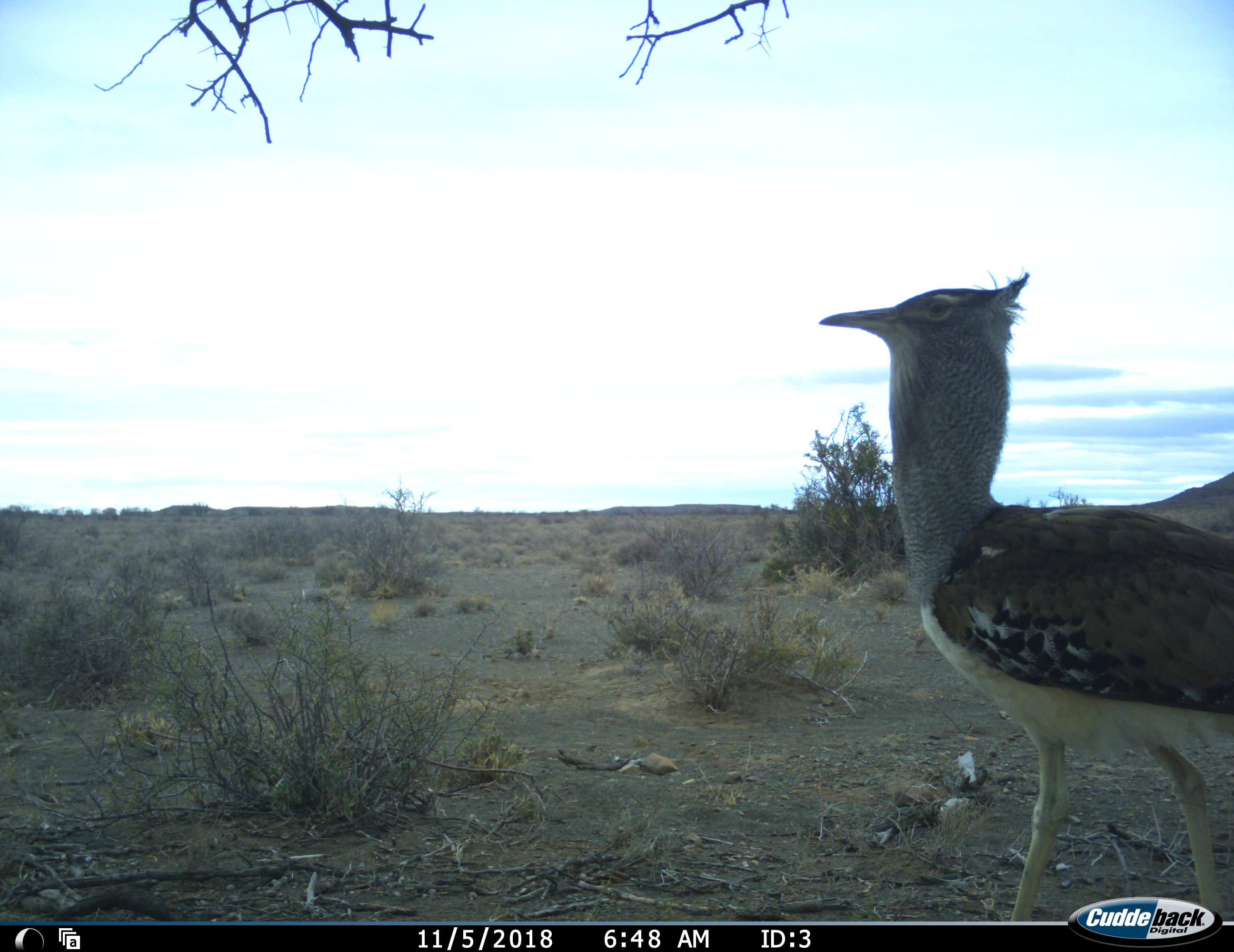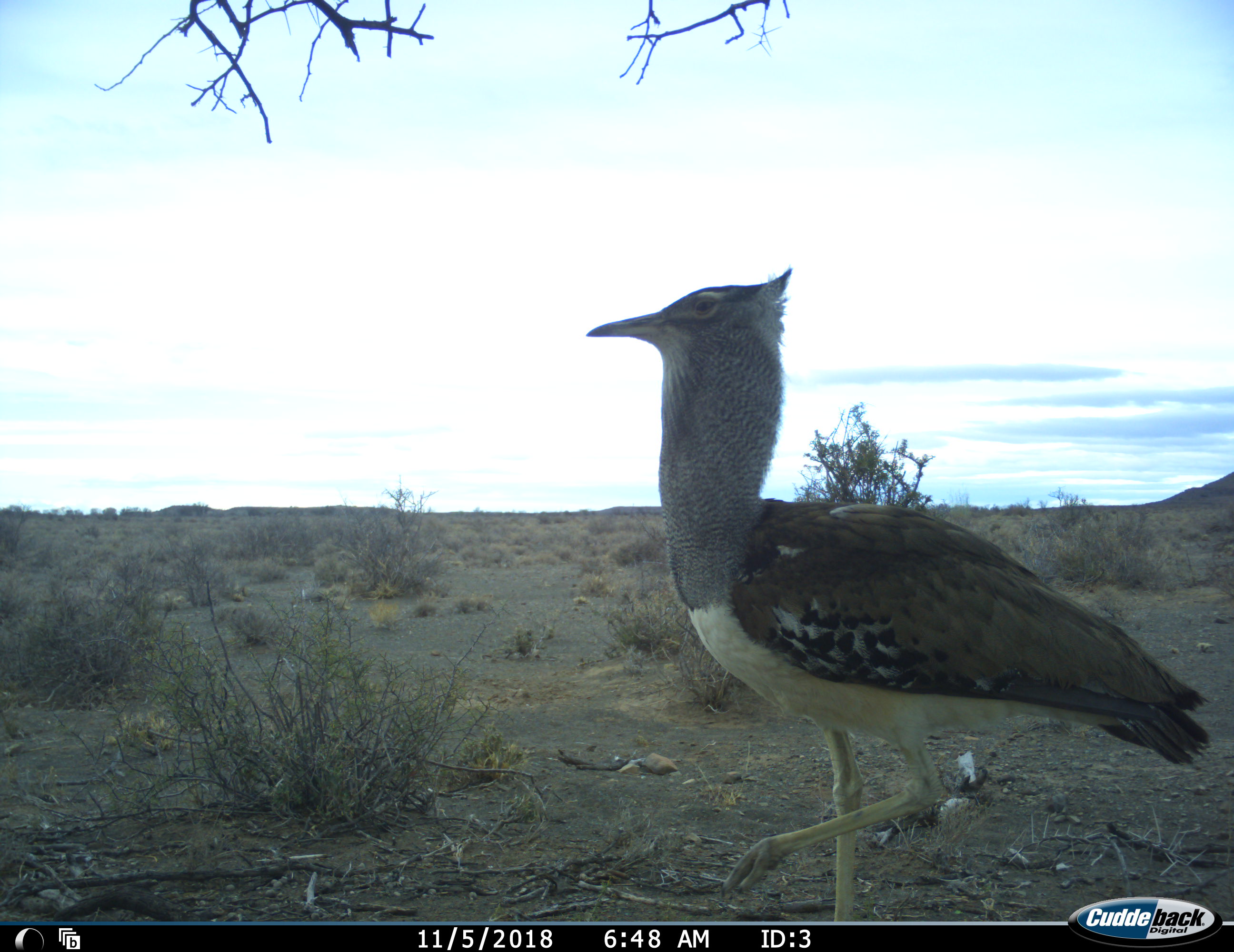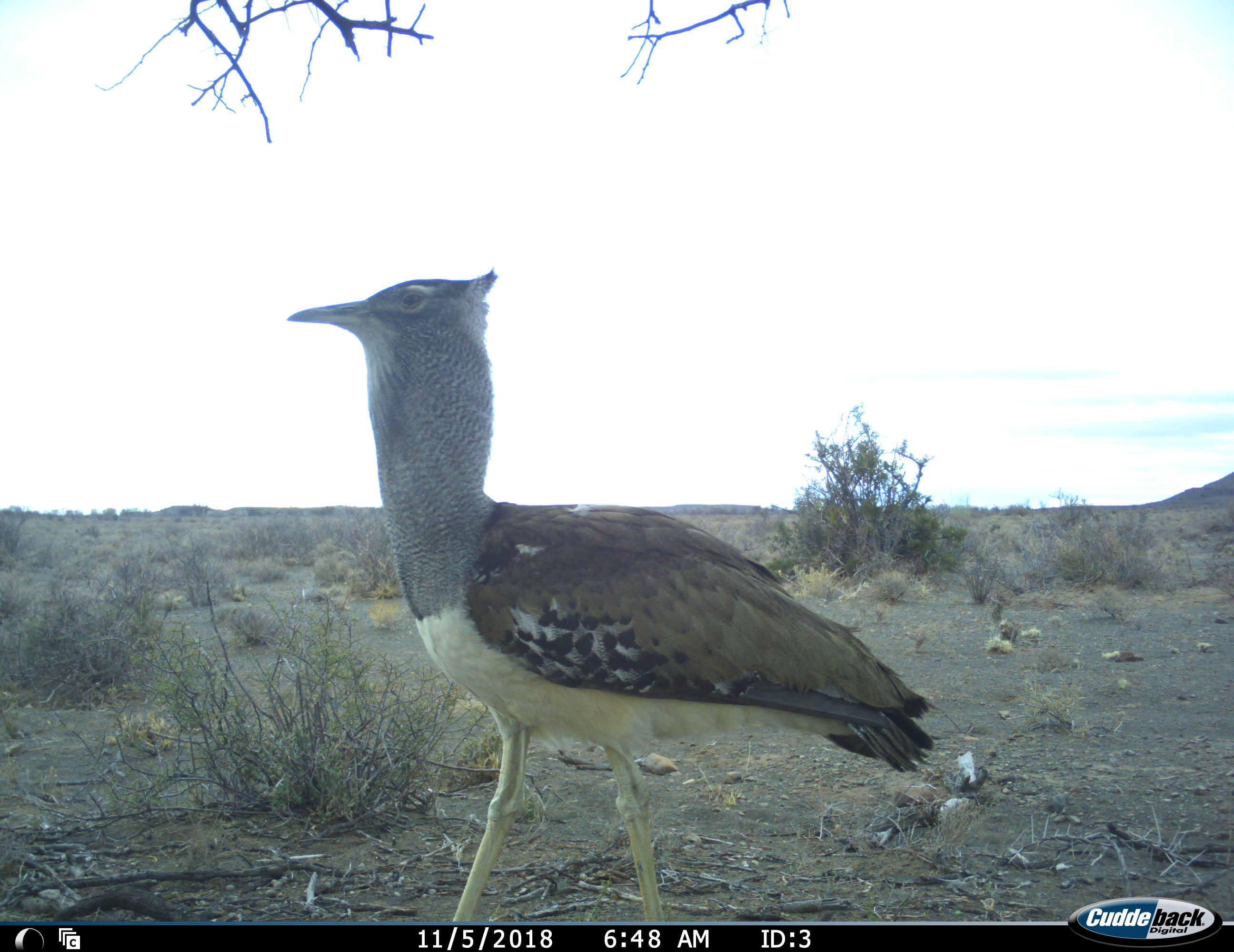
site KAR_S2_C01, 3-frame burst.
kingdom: Animalia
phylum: Chordata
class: Aves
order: Otidiformes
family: Otididae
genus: Ardeotis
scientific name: Ardeotis kori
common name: kori bustard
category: bustardkori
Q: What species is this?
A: Bustardkori (kori bustard) (Ardeotis kori).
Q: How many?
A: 1.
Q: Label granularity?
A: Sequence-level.